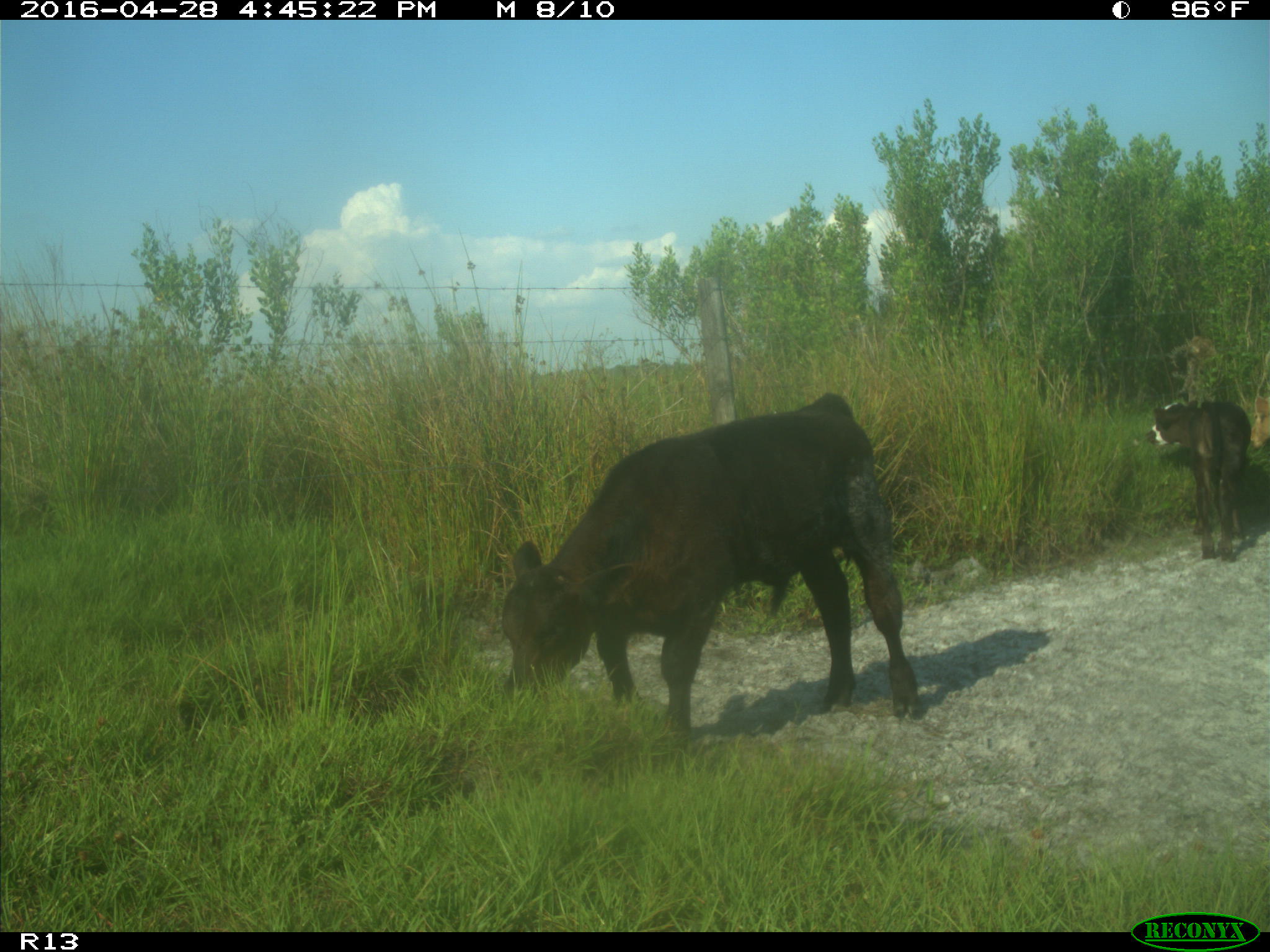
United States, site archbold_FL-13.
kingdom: Animalia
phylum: Chordata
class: Mammalia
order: Artiodactyla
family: Bovidae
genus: Bos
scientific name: Bos taurus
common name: domestic cow